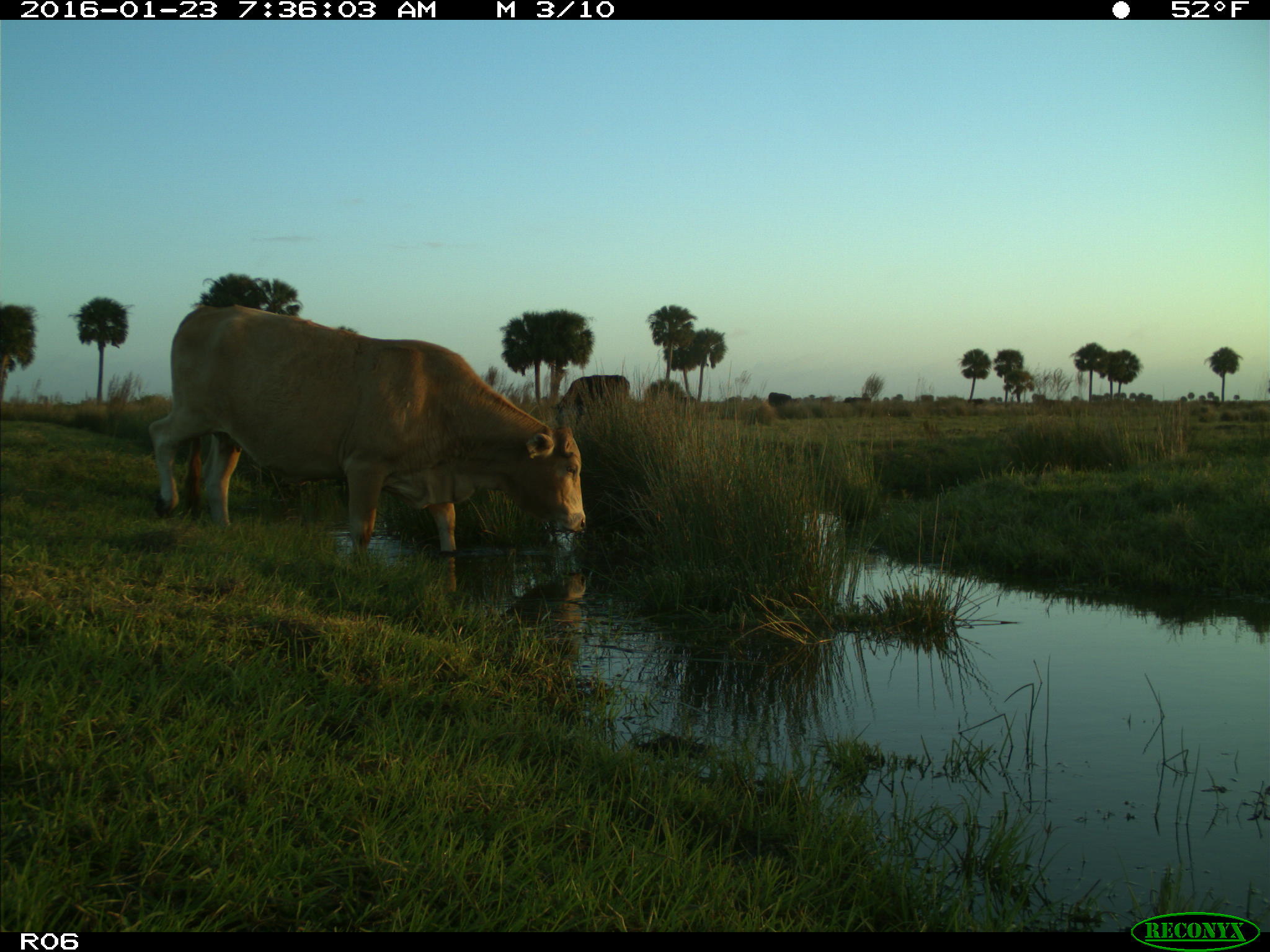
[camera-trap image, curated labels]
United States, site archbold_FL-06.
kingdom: Animalia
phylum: Chordata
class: Mammalia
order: Artiodactyla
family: Bovidae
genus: Bos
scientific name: Bos taurus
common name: domestic cow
Bos taurus (domestic cow).